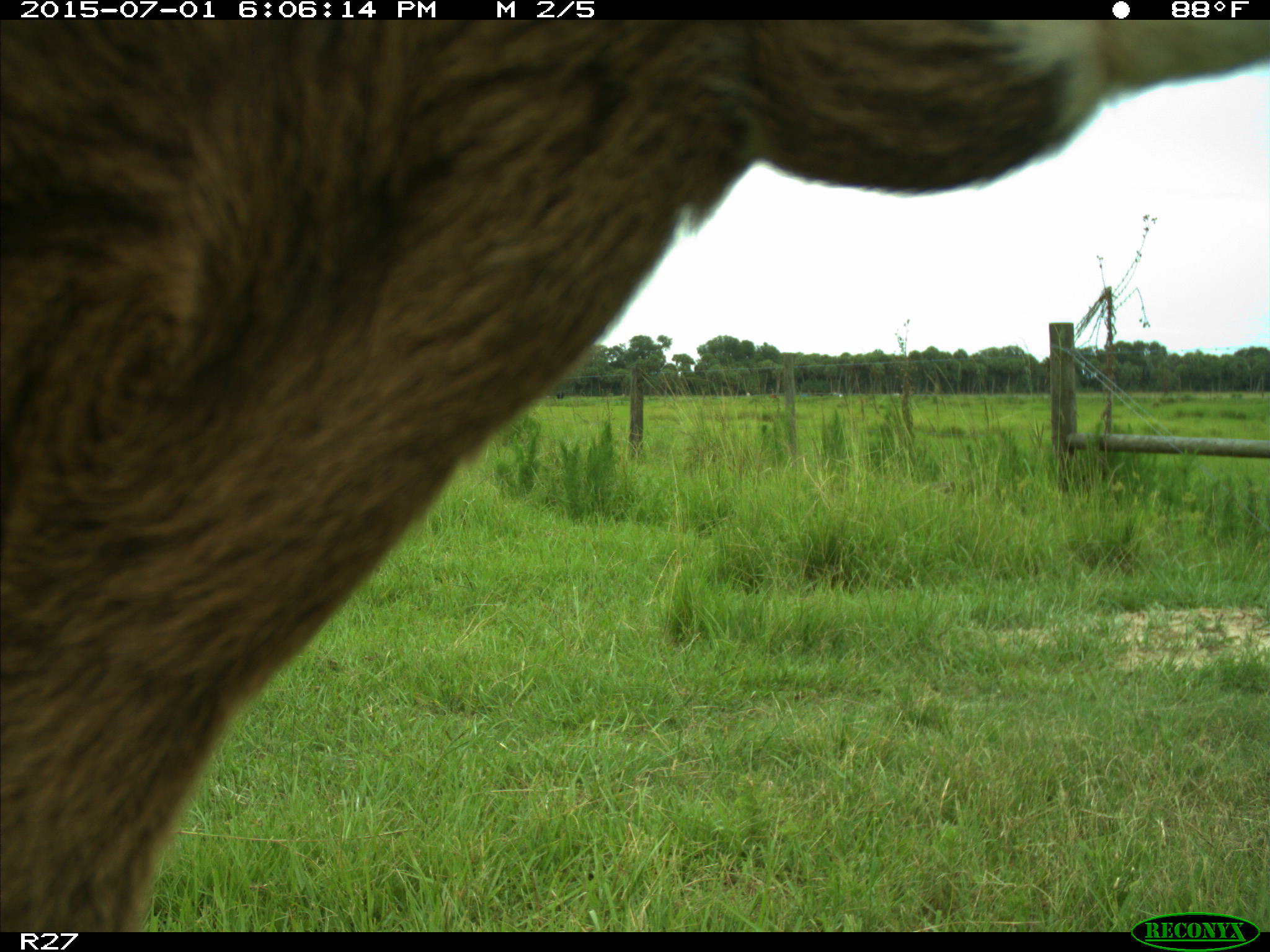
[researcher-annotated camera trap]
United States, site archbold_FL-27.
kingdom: Animalia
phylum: Chordata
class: Mammalia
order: Artiodactyla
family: Bovidae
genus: Bos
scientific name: Bos taurus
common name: domestic cow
Bos taurus (domestic cow).